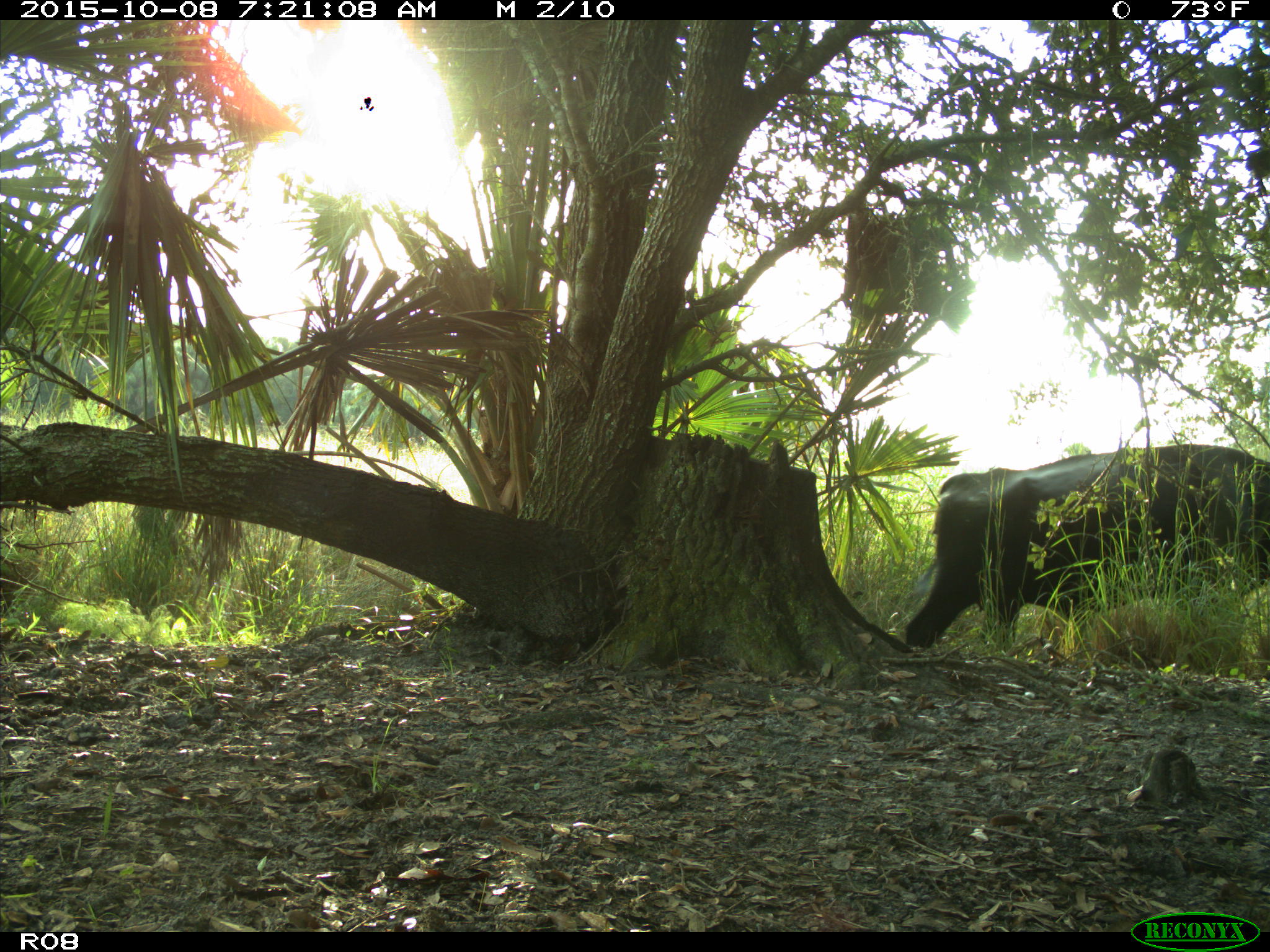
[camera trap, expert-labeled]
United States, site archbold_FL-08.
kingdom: Animalia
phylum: Chordata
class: Mammalia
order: Artiodactyla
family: Bovidae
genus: Bos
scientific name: Bos taurus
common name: domestic cow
Bos taurus (domestic cow).